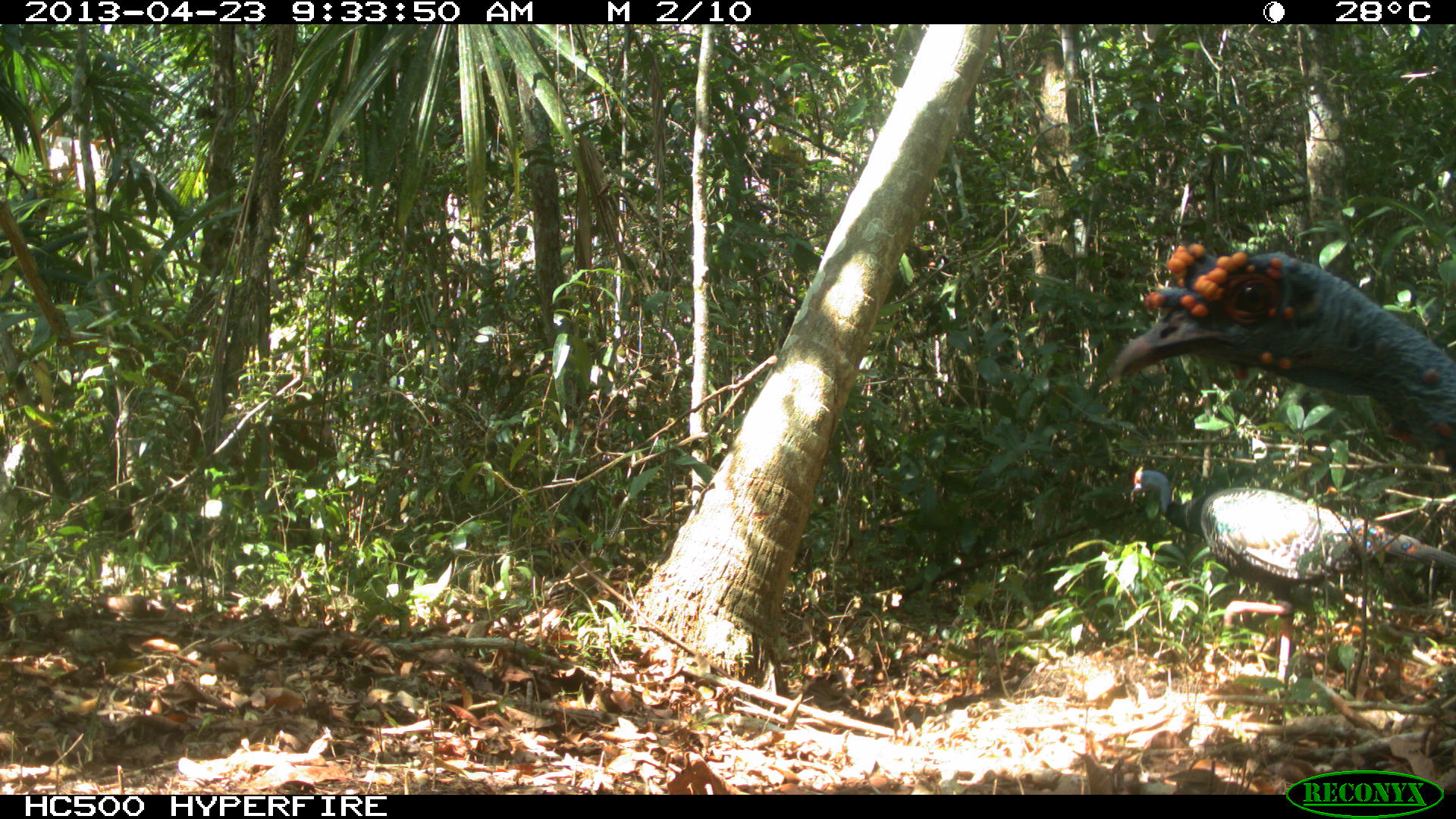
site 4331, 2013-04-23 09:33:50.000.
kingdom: Animalia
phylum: Chordata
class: Aves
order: Galliformes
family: Phasianidae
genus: Meleagris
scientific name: Meleagris ocellata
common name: ocellated turkey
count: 2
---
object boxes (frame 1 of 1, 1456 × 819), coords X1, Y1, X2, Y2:
meleagris ocellata: 1107, 243, 1456, 467; 1129, 465, 1456, 678